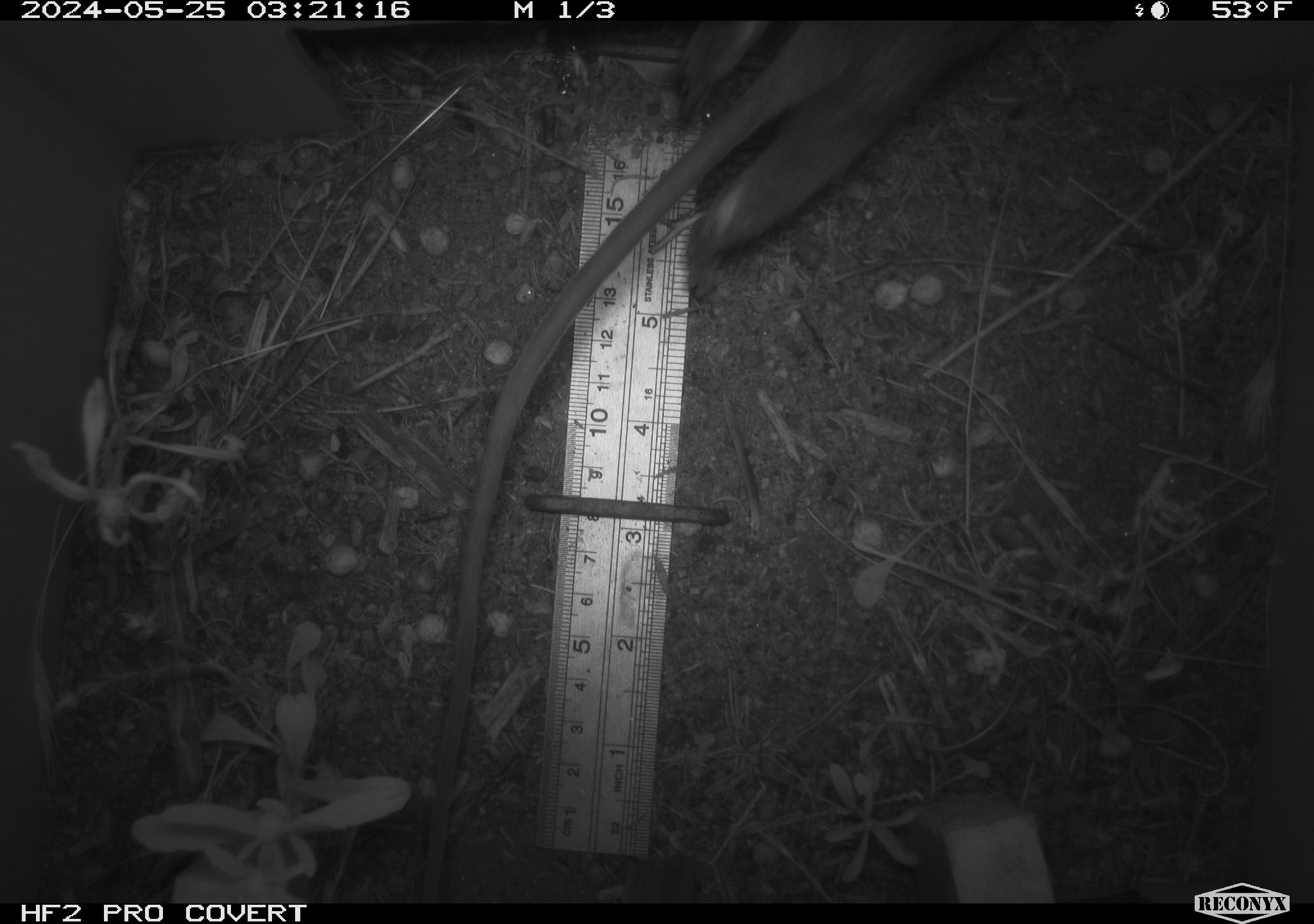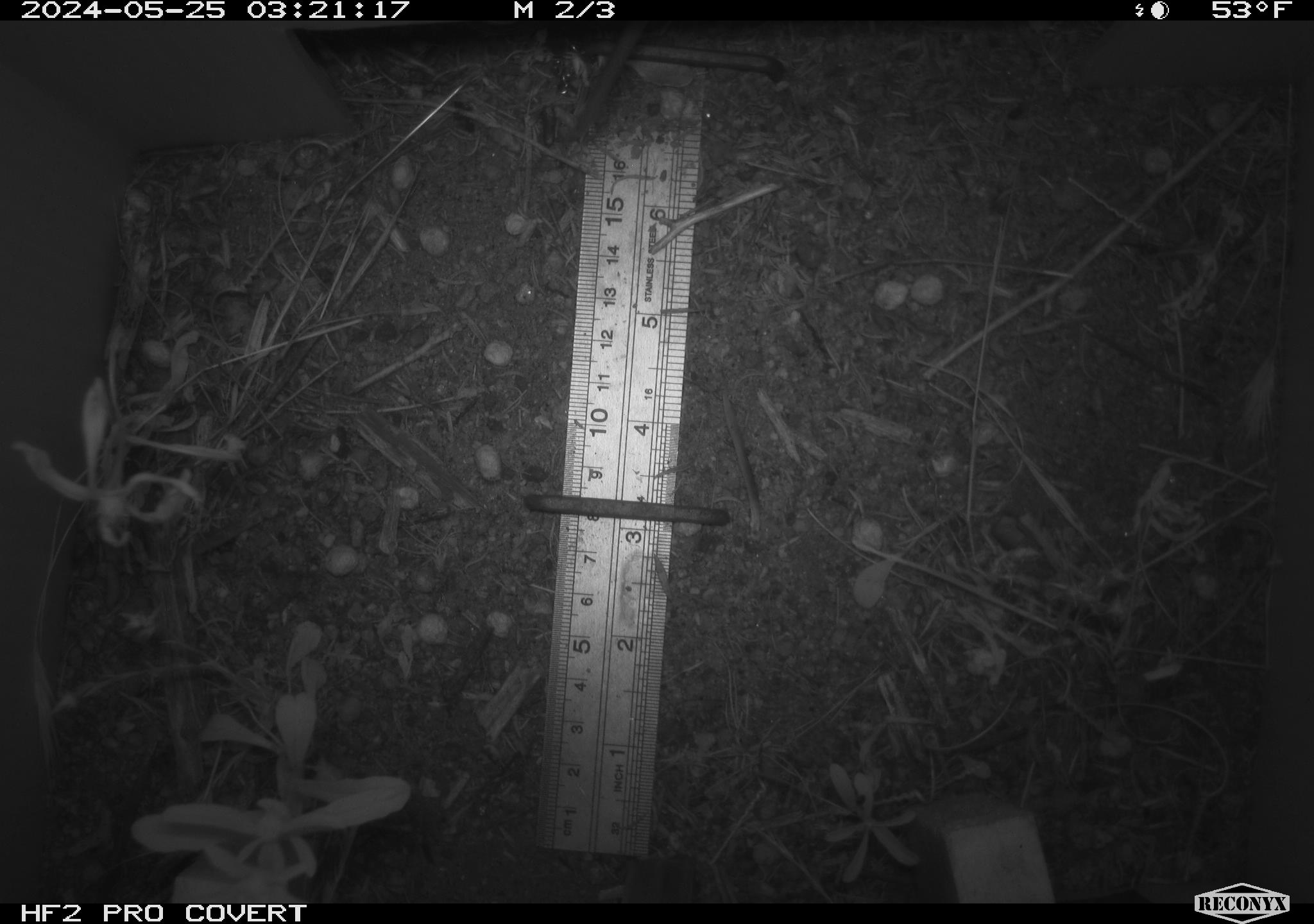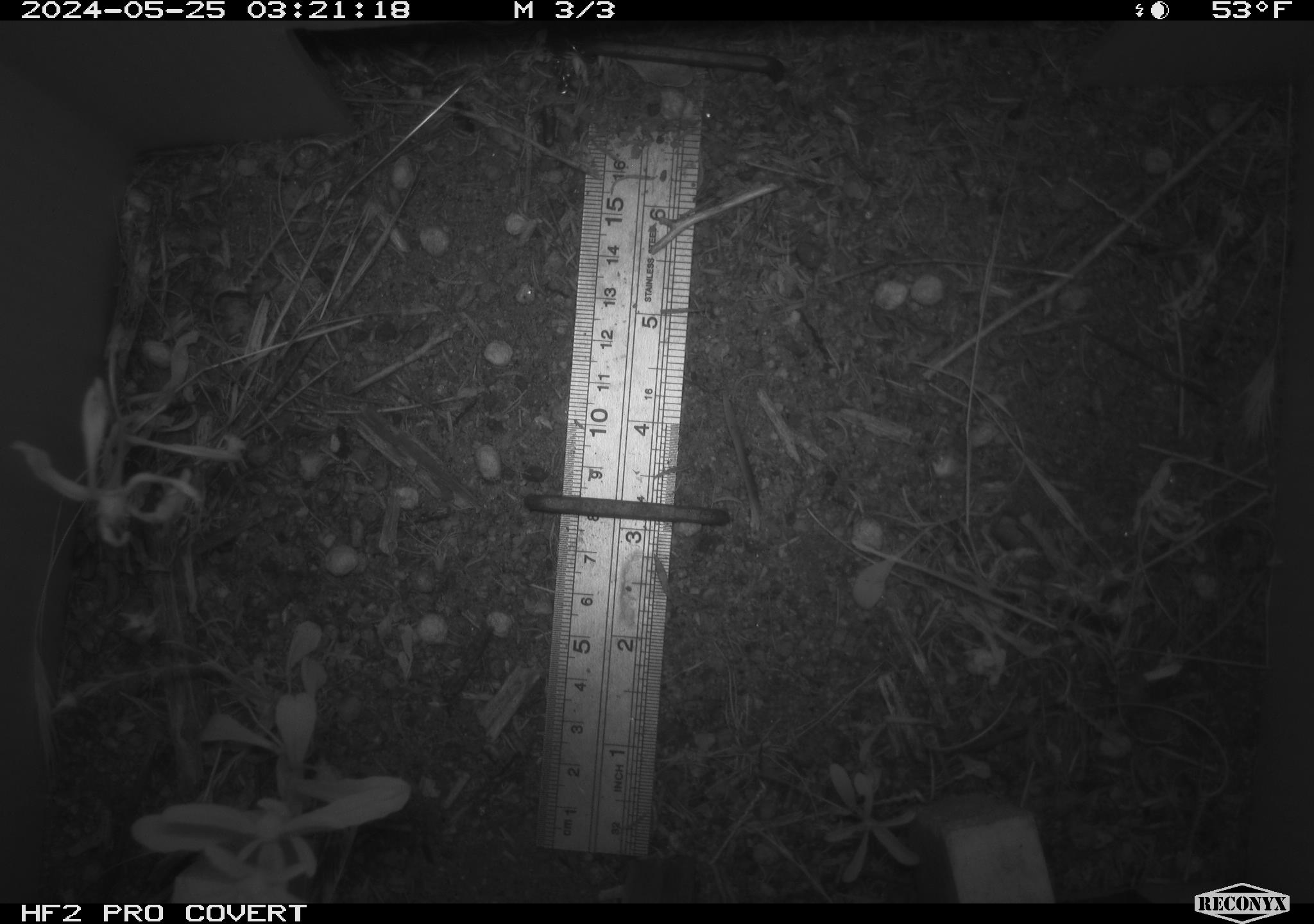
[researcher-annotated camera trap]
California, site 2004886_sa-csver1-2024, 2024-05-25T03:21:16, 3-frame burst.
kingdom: Animalia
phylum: Chordata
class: Mammalia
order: Rodentia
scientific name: Rodentia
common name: rodent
Rodent (Rodentia).